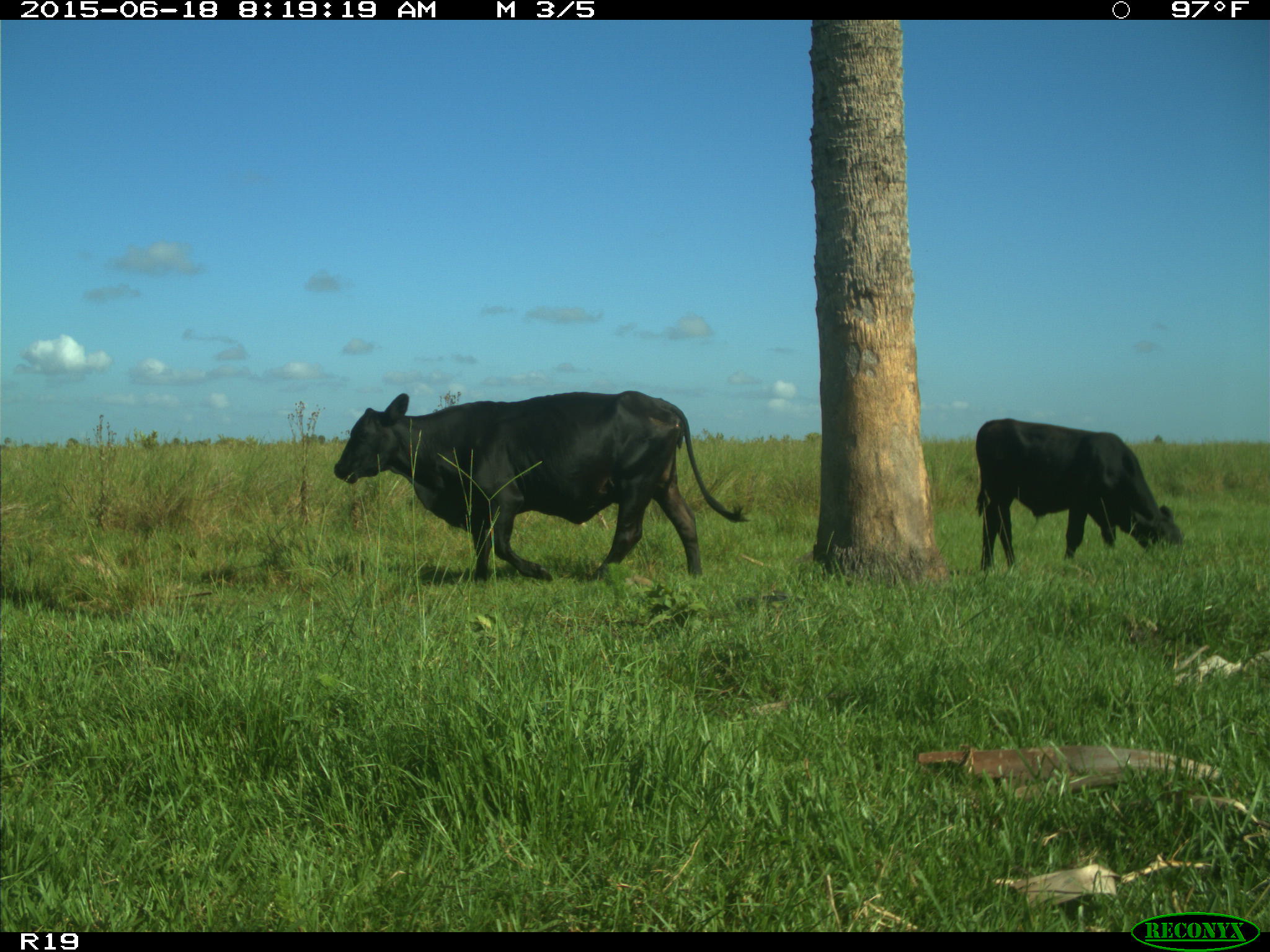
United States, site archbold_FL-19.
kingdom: Animalia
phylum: Chordata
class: Mammalia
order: Artiodactyla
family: Bovidae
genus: Bos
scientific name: Bos taurus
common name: domestic cow